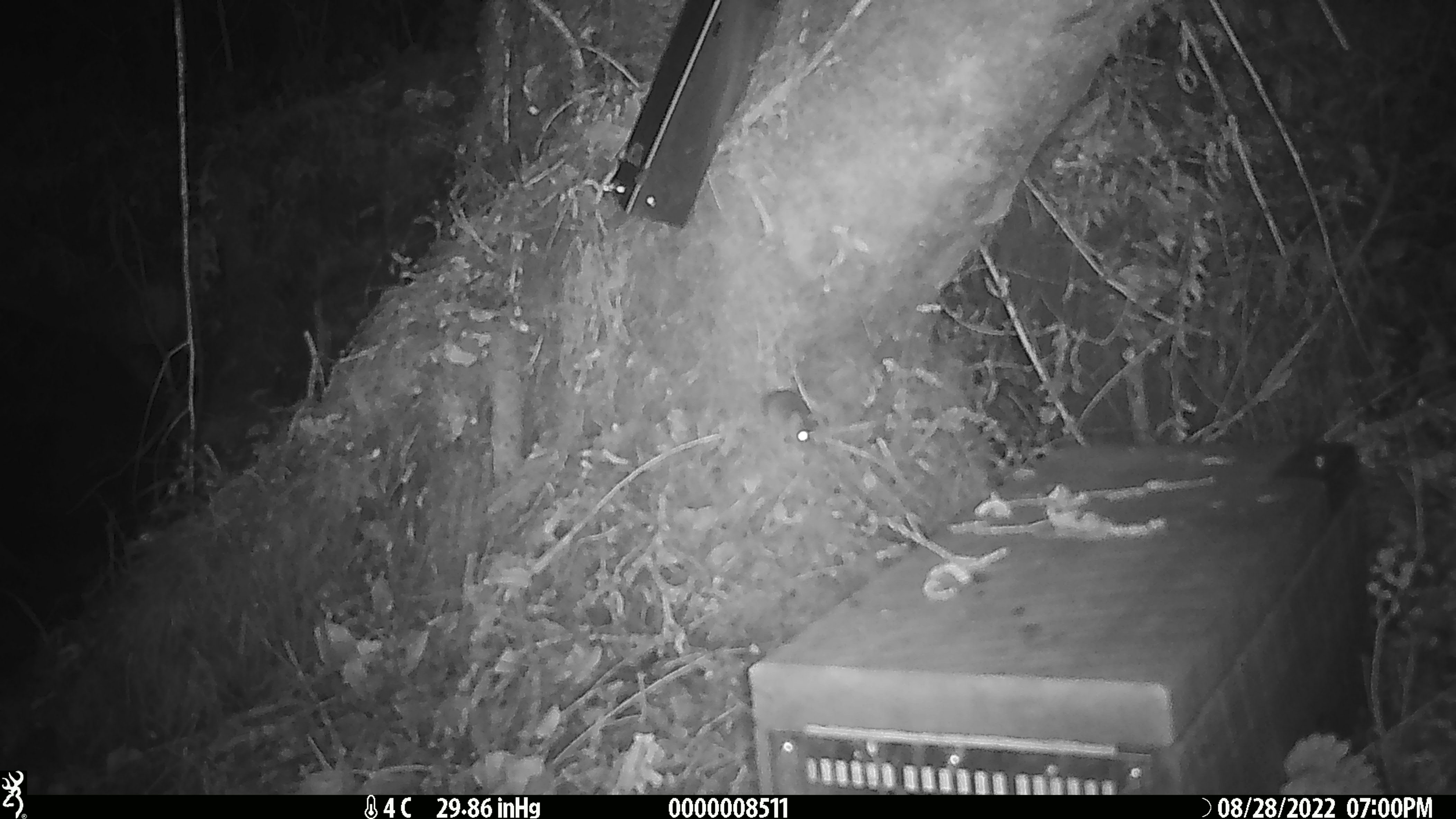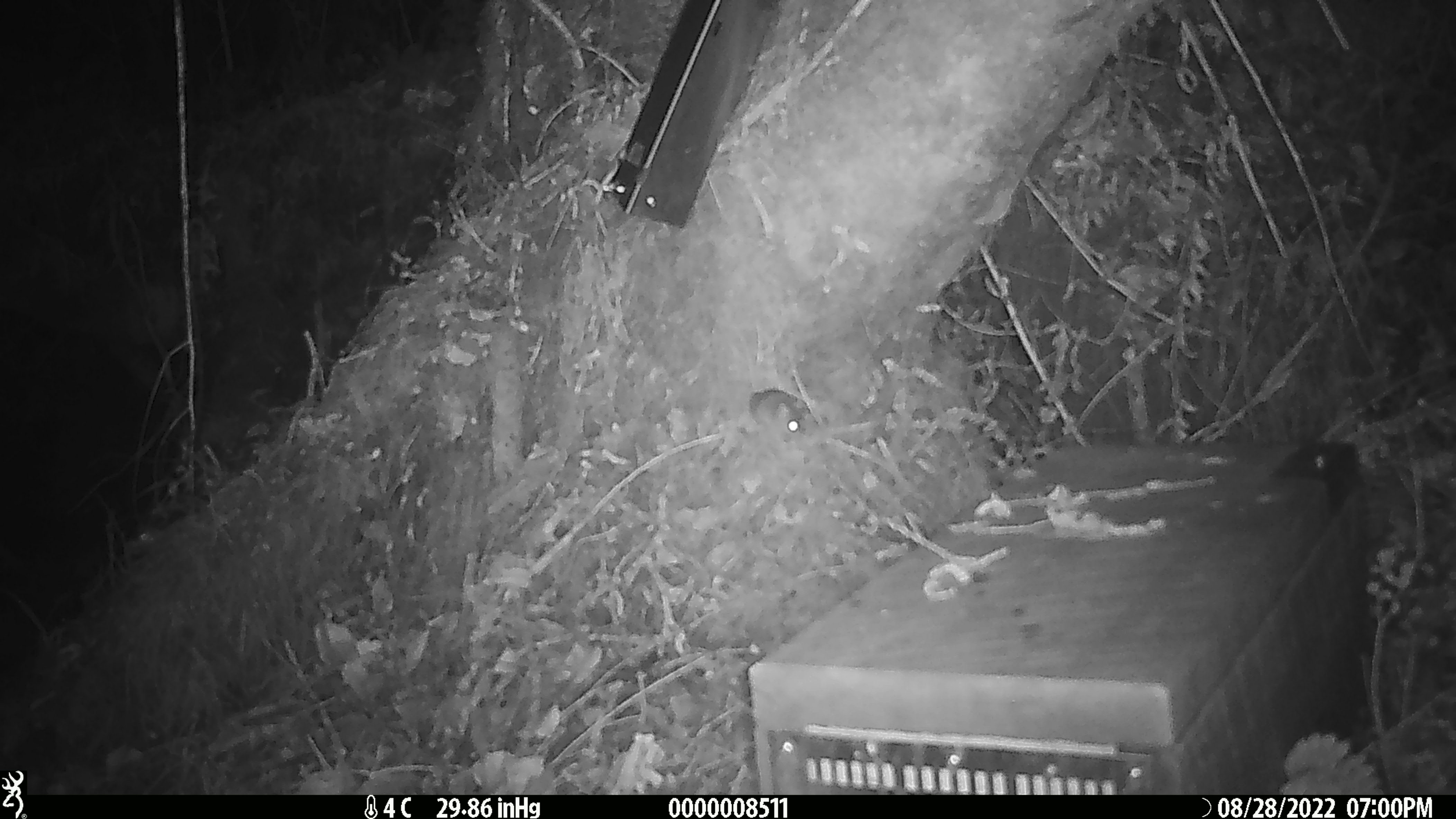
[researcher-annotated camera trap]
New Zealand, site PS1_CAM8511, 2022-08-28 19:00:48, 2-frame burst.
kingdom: Animalia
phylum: Chordata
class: Mammalia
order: Rodentia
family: Muridae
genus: Mus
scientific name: Mus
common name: mouse